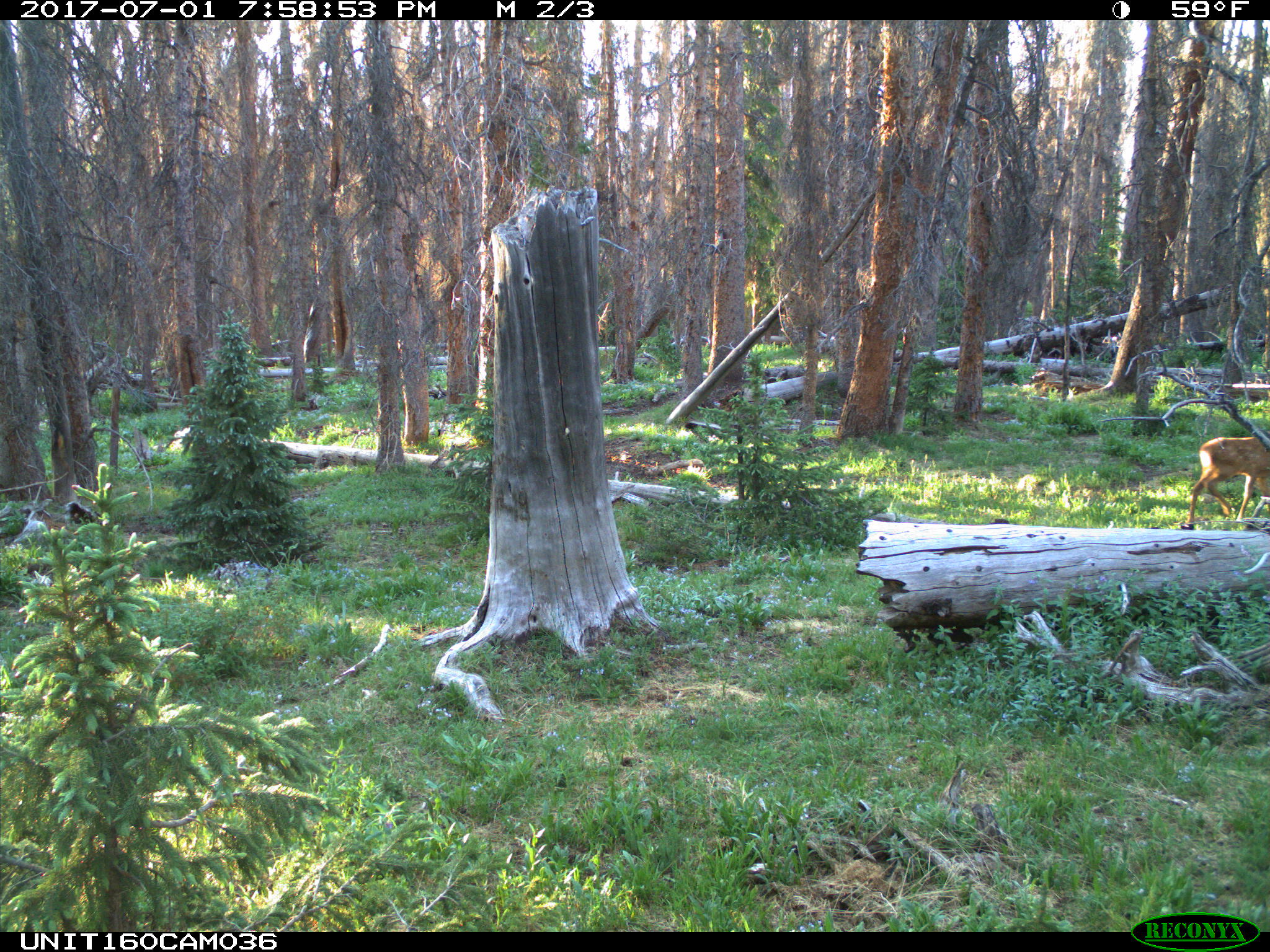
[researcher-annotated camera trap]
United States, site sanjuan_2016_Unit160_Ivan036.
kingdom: Animalia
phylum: Chordata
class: Mammalia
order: Artiodactyla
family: Cervidae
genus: Cervus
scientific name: Cervus elaphus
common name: red deer